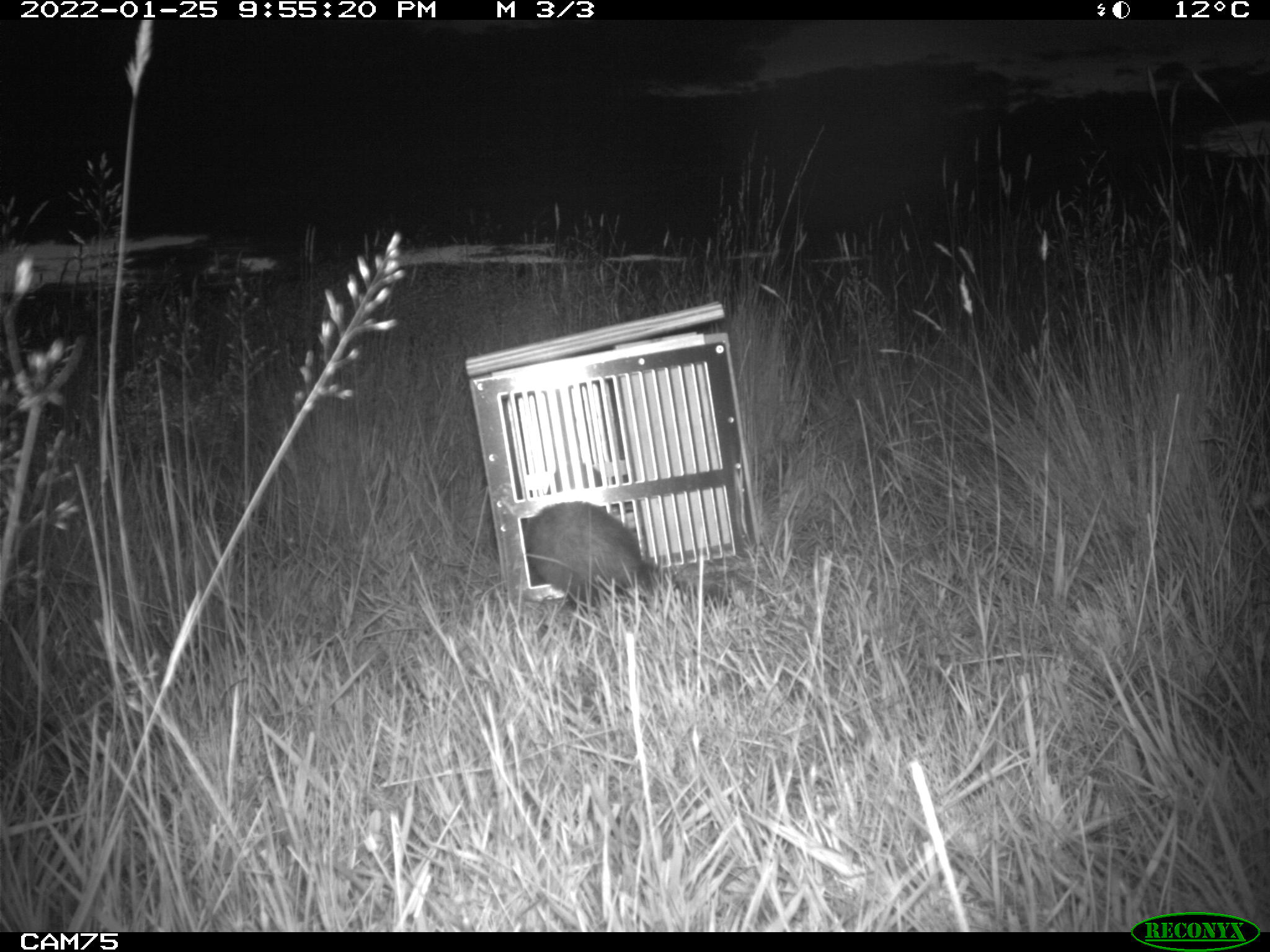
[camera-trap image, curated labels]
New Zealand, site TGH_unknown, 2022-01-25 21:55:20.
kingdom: Animalia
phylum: Chordata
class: Mammalia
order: Carnivora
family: Mustelidae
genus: Mustela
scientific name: Mustela furo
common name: ferret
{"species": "ferret (Mustela furo)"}